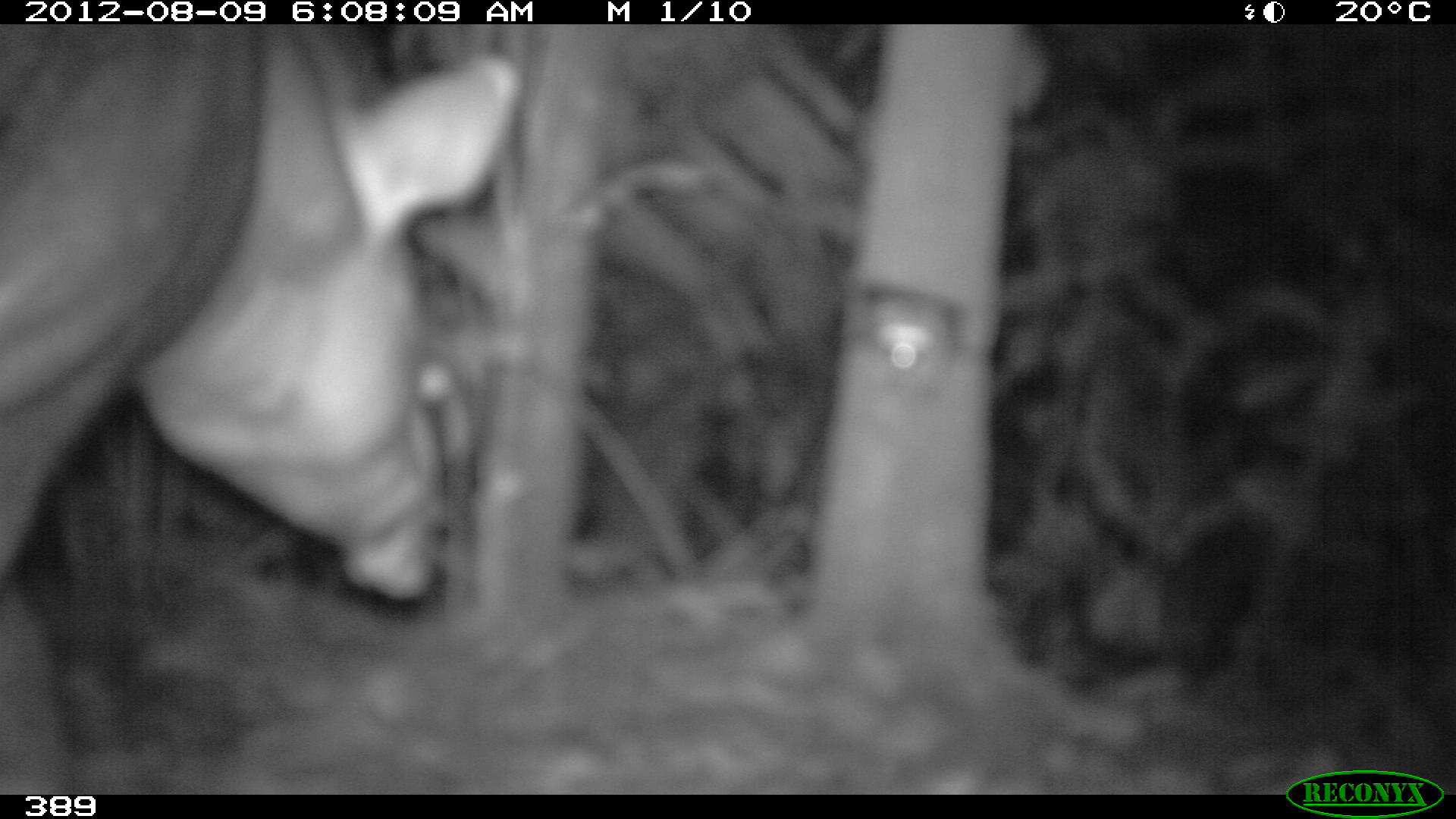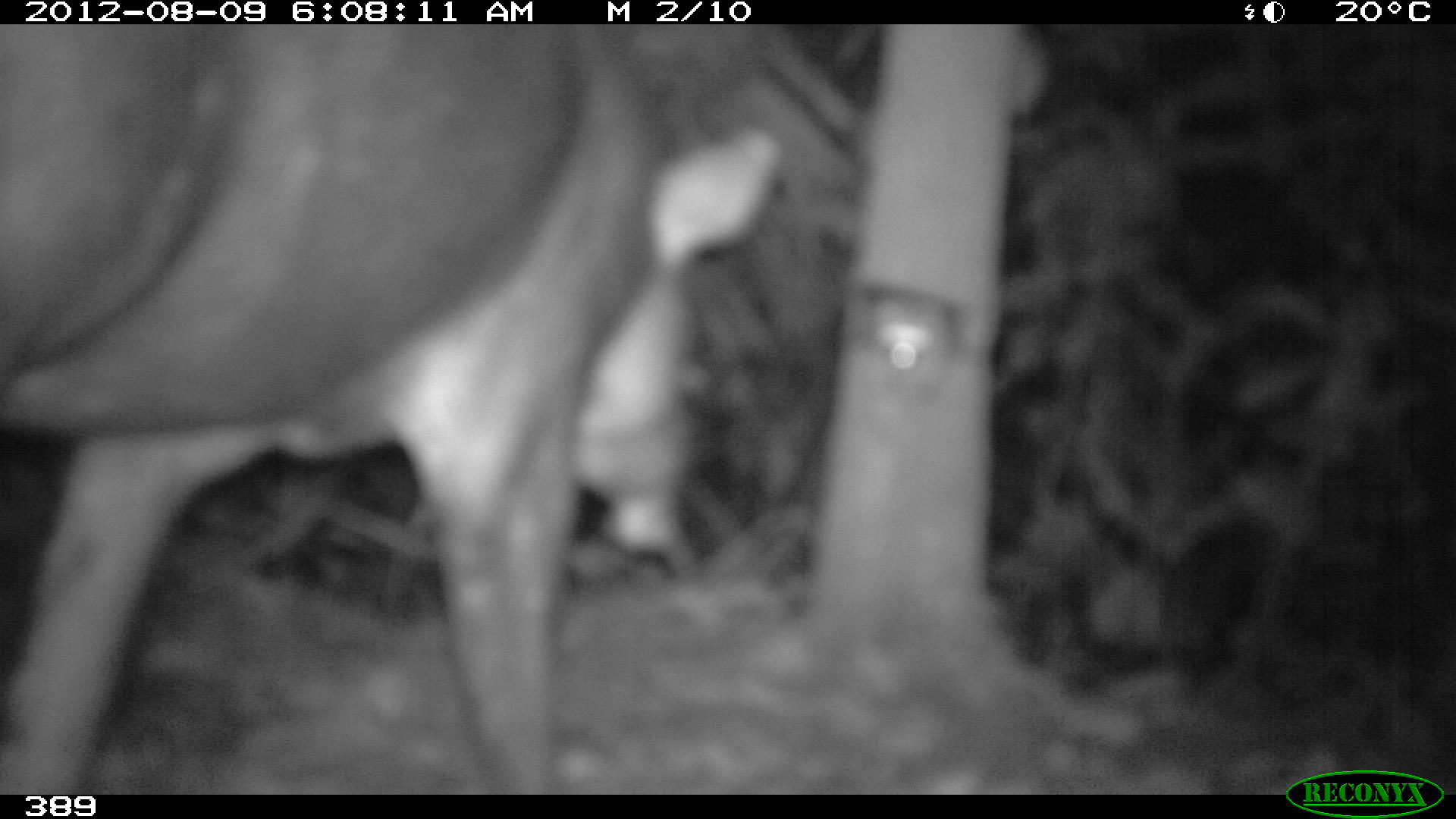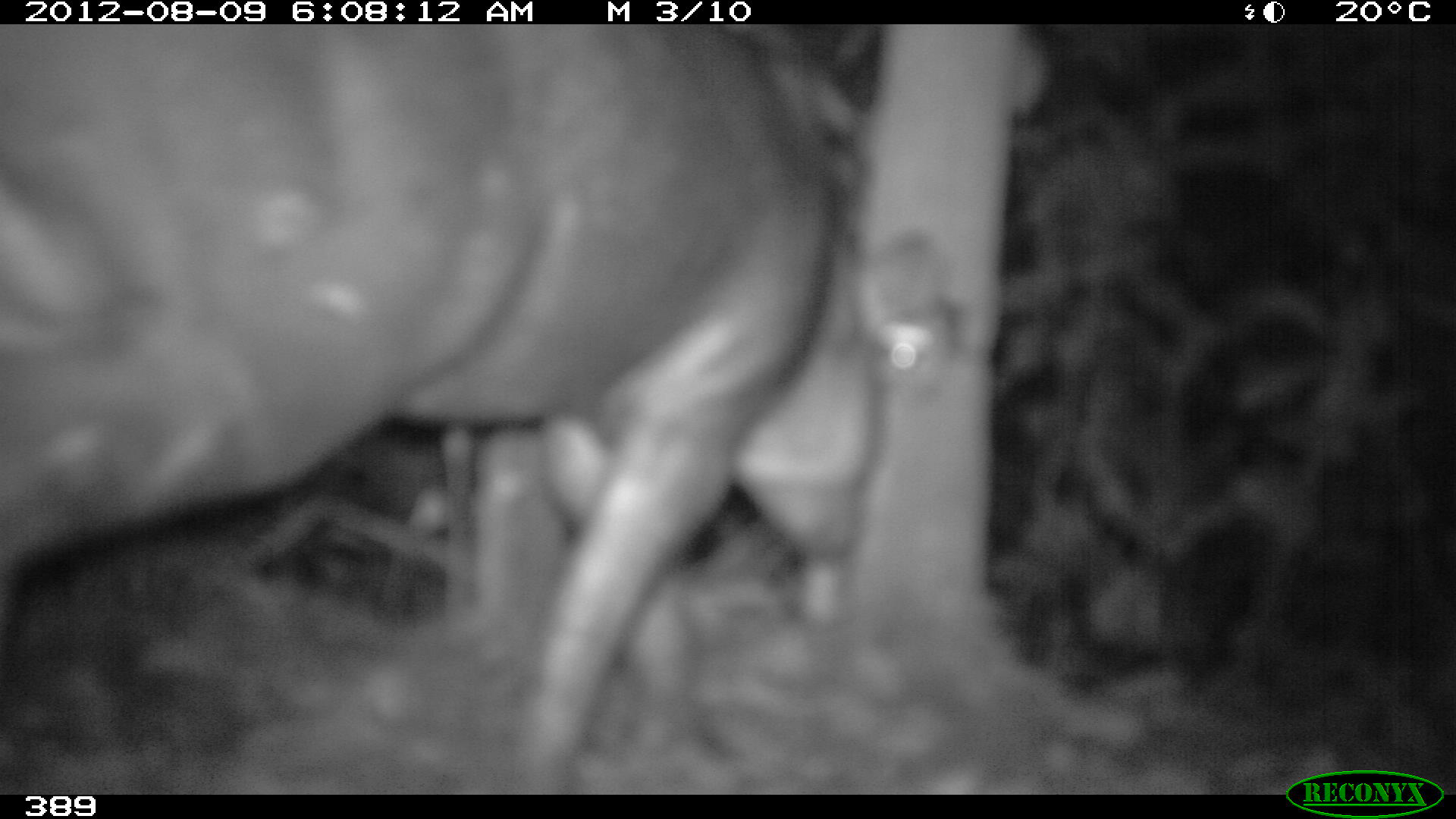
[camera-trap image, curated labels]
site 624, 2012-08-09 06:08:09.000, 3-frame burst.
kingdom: Animalia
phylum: Chordata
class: Mammalia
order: Perissodactyla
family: Tapiridae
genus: Tapirus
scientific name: Tapirus terrestris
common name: south american tapir